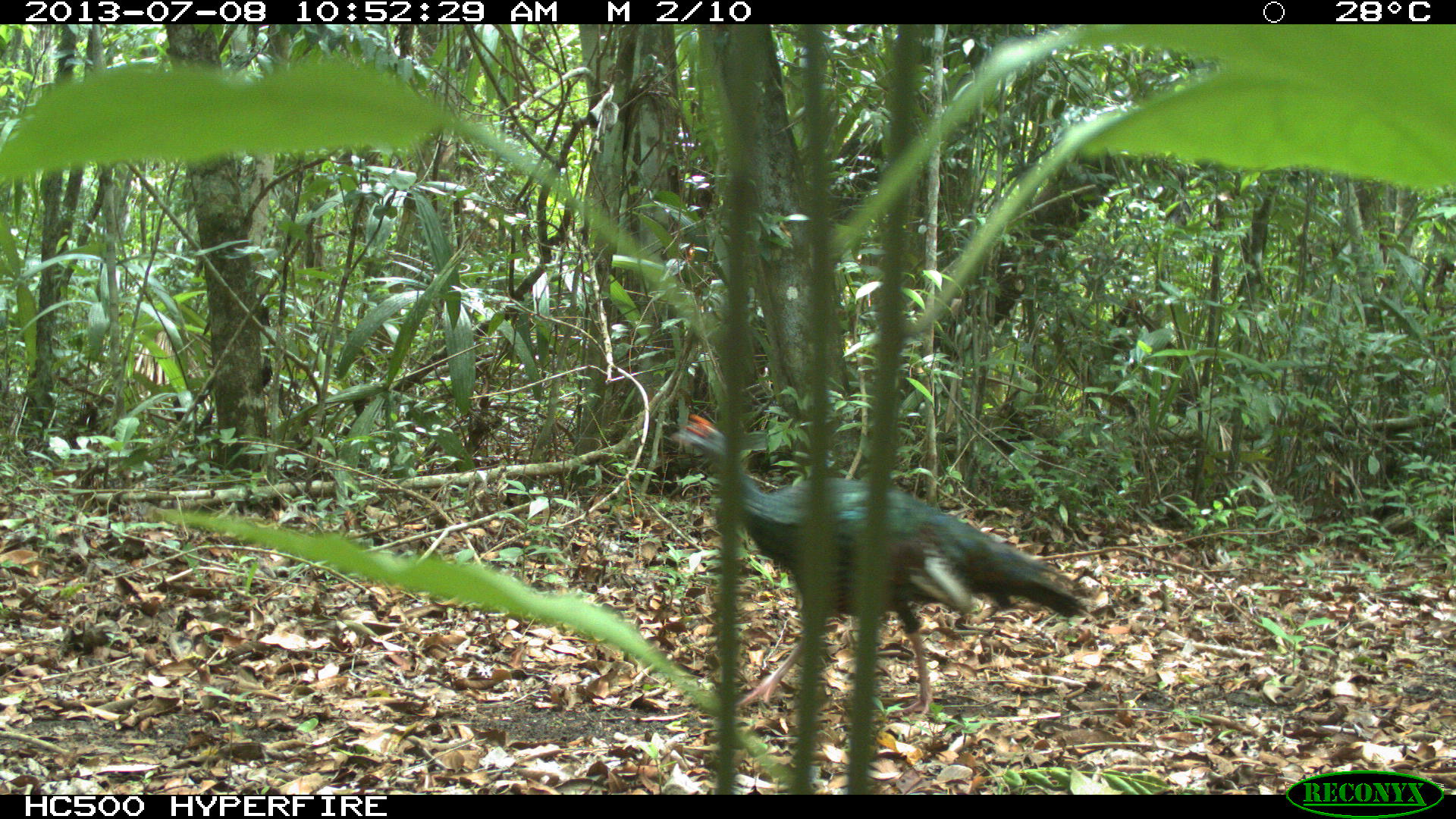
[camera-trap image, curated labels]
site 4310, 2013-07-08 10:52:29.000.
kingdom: Animalia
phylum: Chordata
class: Aves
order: Galliformes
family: Phasianidae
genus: Meleagris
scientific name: Meleagris ocellata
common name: ocellated turkey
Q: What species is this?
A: Meleagris ocellata (ocellated turkey).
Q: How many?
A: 1.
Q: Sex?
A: Male.